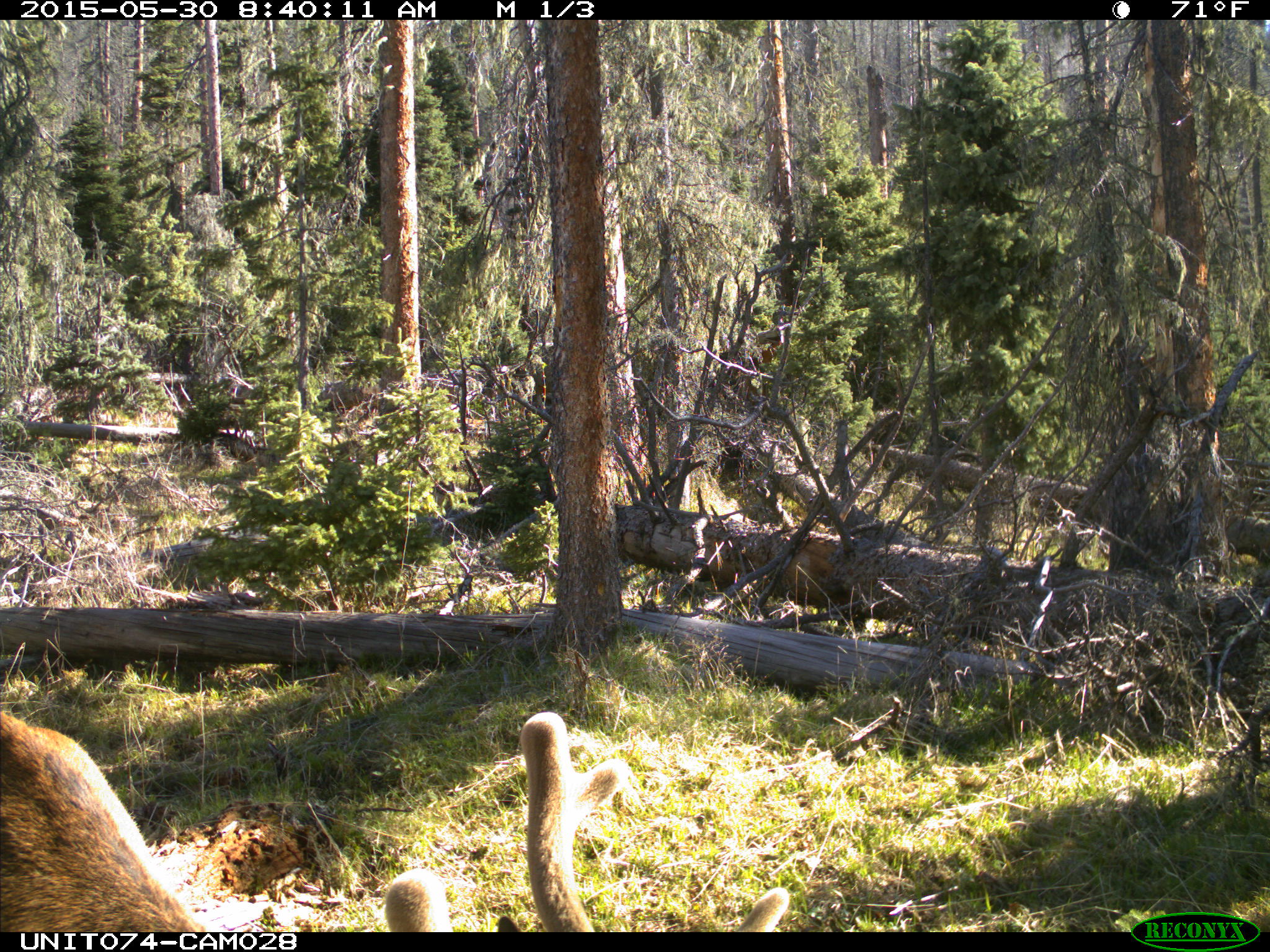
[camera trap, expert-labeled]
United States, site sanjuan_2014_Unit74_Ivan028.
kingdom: Animalia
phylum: Chordata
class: Mammalia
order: Artiodactyla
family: Cervidae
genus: Cervus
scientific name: Cervus elaphus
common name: red deer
Cervus elaphus (red deer).